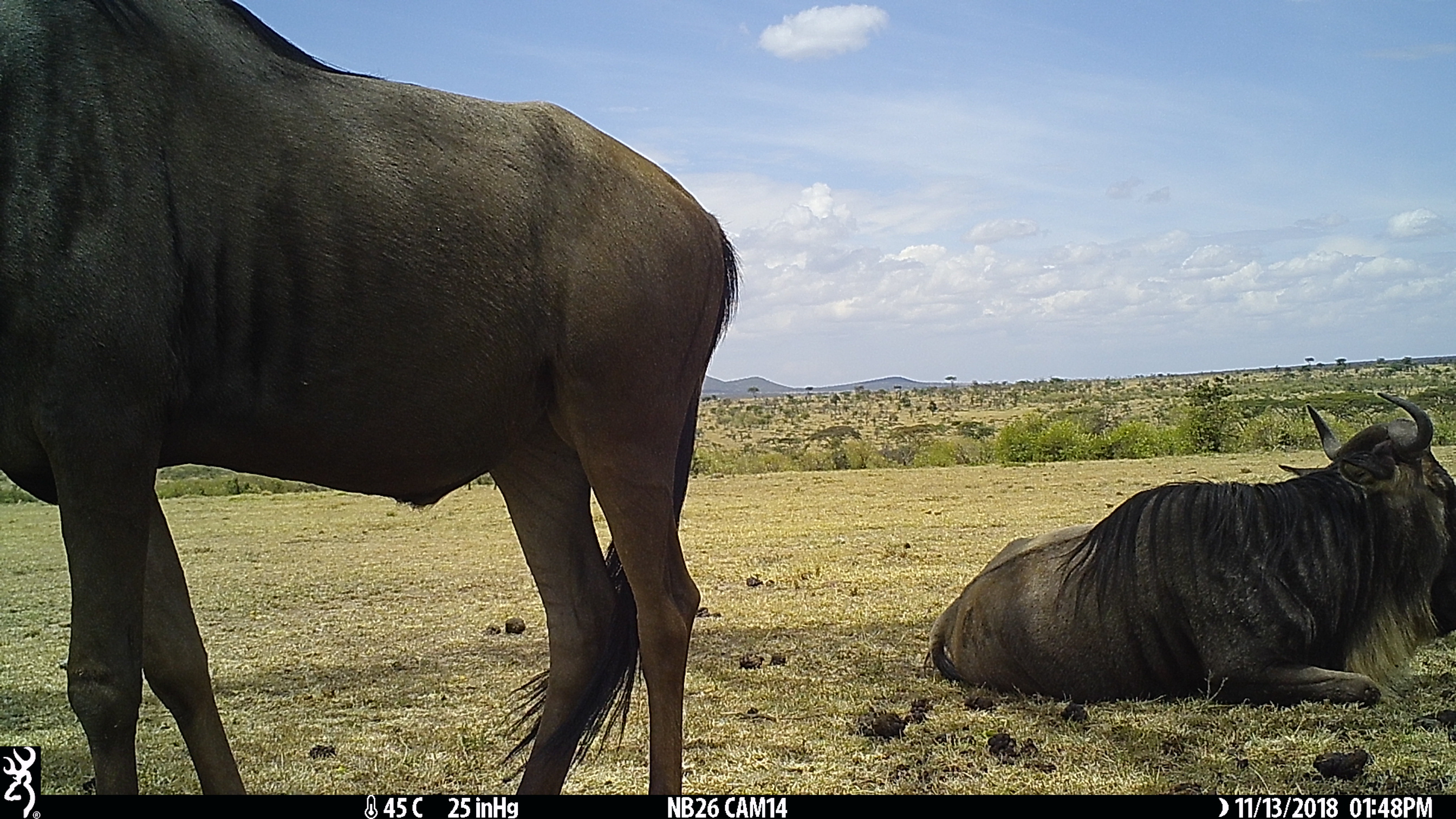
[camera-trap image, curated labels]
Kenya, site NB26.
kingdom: Animalia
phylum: Chordata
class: Mammalia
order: Artiodactyla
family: Bovidae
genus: Connochaetes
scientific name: Connochaetes taurinus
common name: blue wildebeest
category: wildebeest